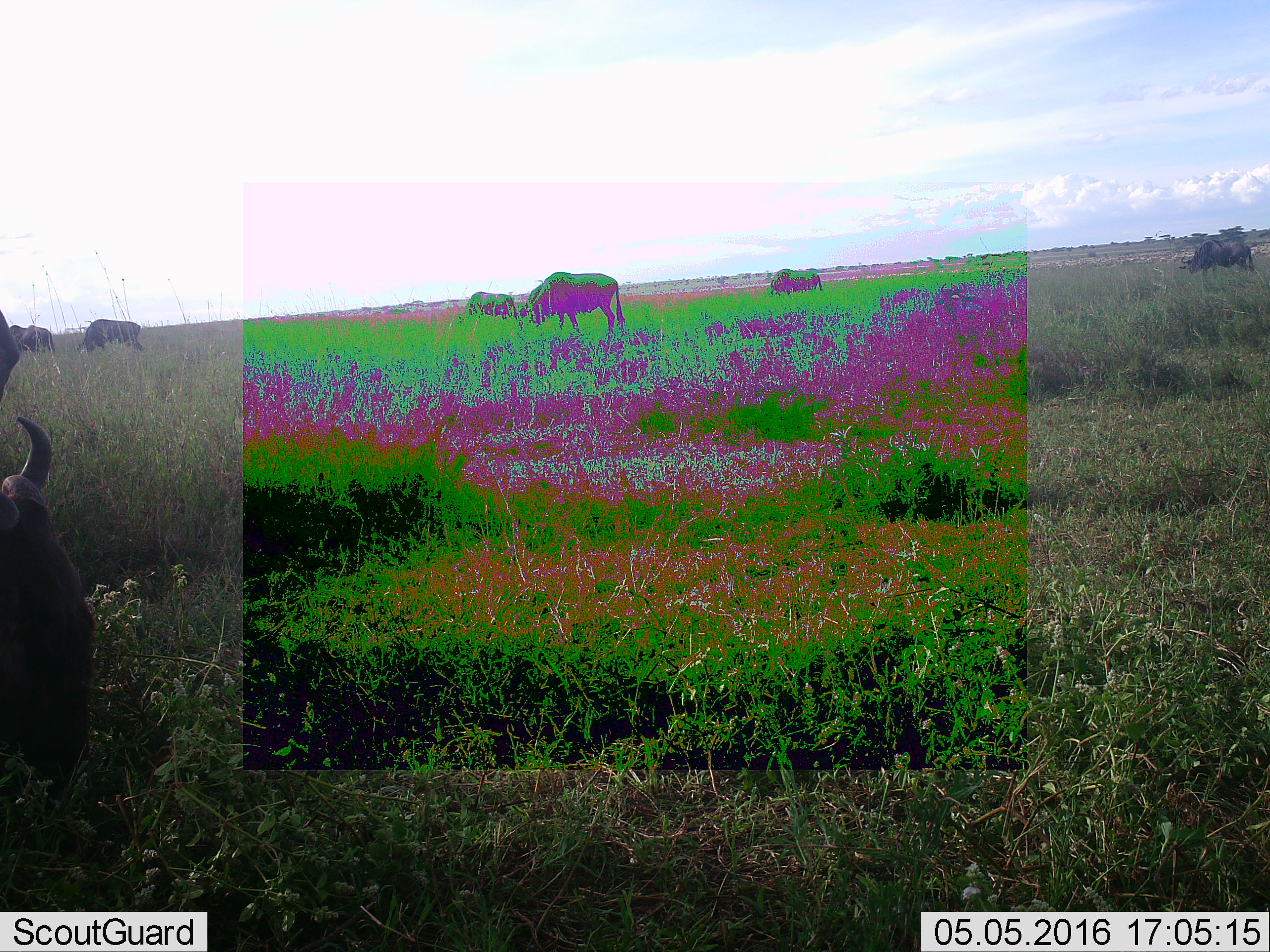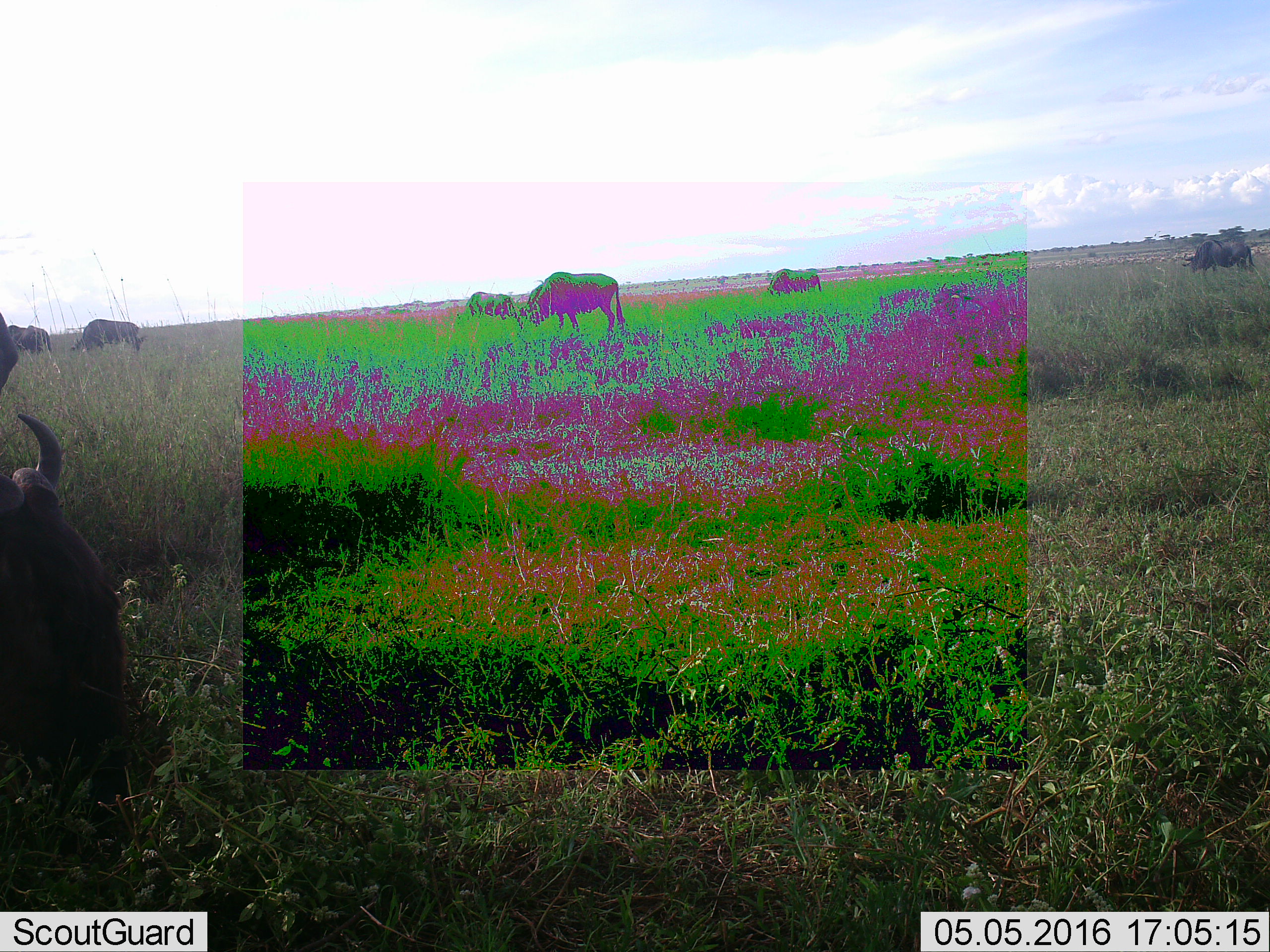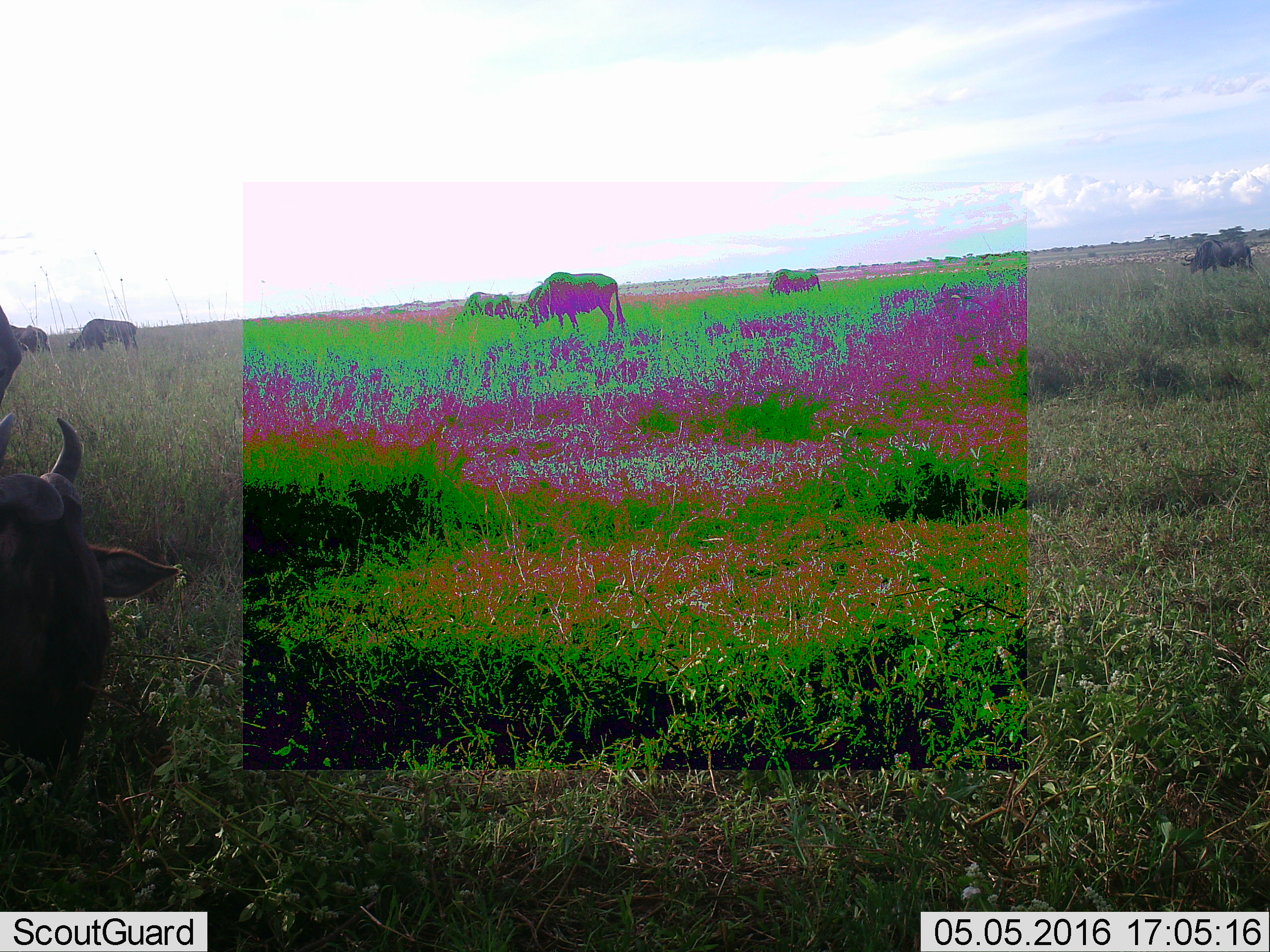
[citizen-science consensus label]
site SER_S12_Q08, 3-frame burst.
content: unidentified animal